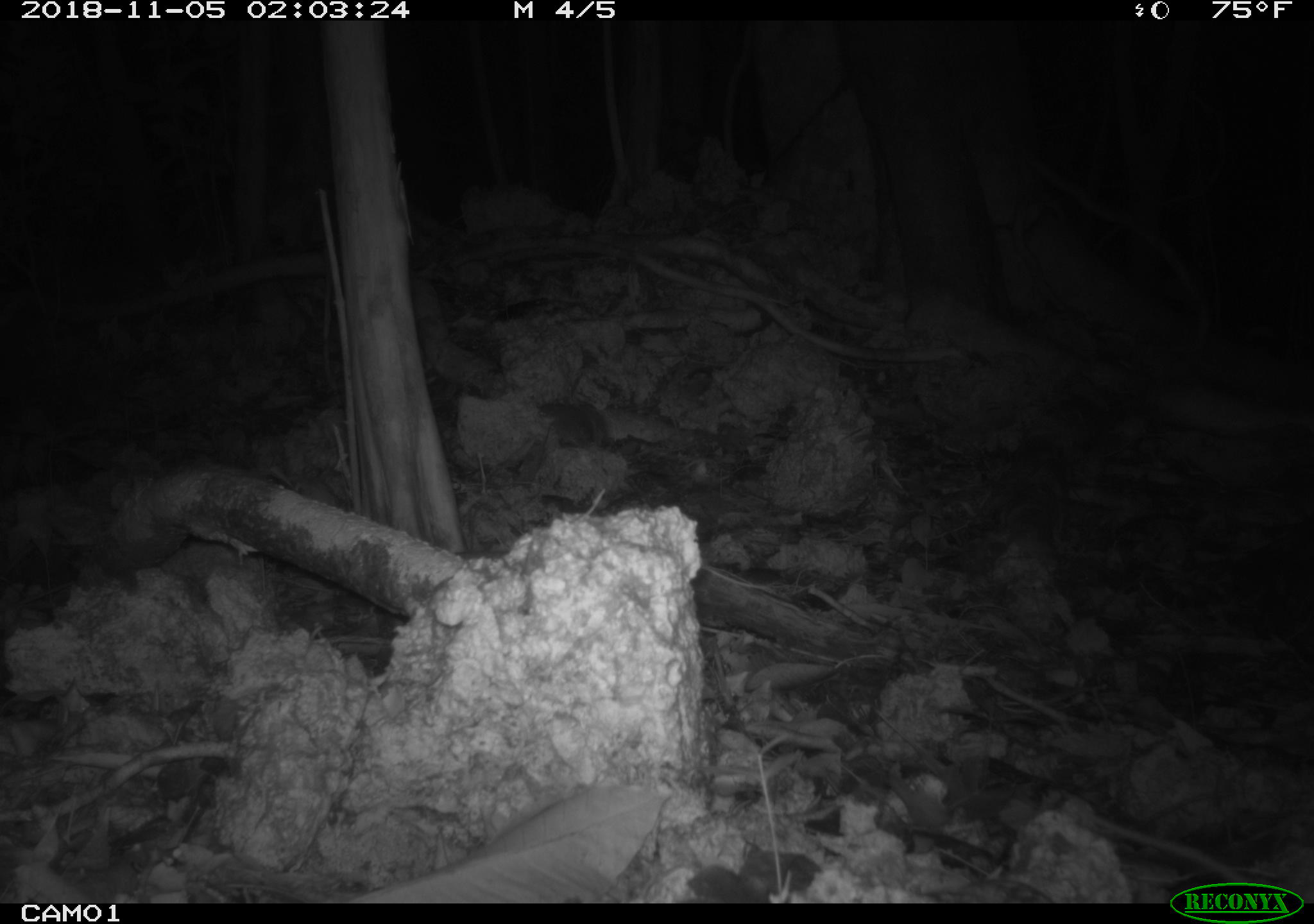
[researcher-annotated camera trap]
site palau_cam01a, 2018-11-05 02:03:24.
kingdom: Animalia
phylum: Chordata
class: Mammalia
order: Rodentia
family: Muridae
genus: Rattus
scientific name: Rattus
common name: rat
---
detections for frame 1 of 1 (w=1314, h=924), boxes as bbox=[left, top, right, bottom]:
rat: bbox=[1081, 812, 1252, 878]